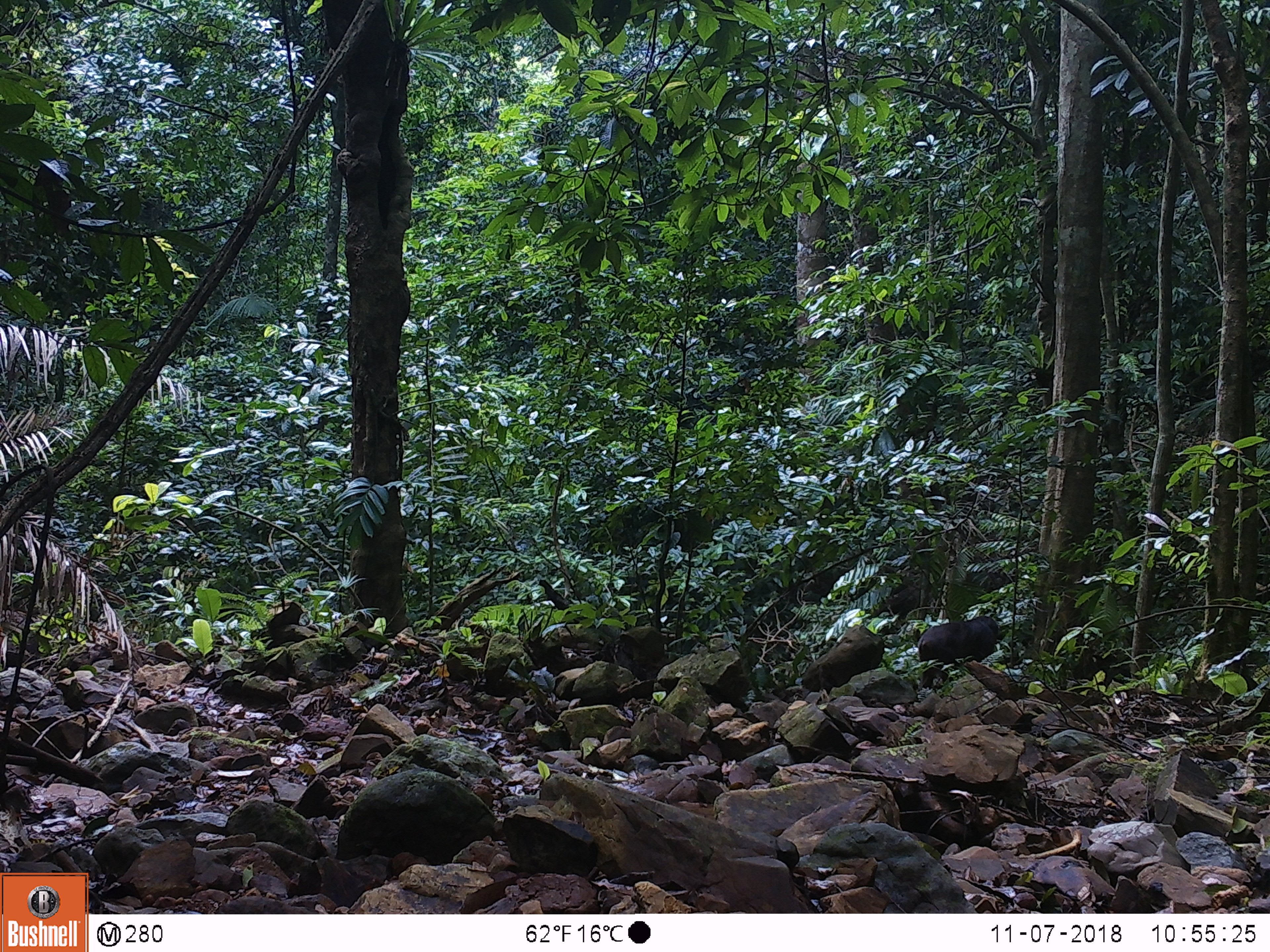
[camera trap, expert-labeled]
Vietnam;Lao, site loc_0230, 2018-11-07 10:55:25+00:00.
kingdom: Animalia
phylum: Chordata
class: Mammalia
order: Primates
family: Cercopithecidae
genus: Macaca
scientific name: Macaca arctoides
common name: stump-tailed macaque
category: stump tailed macaque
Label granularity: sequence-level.